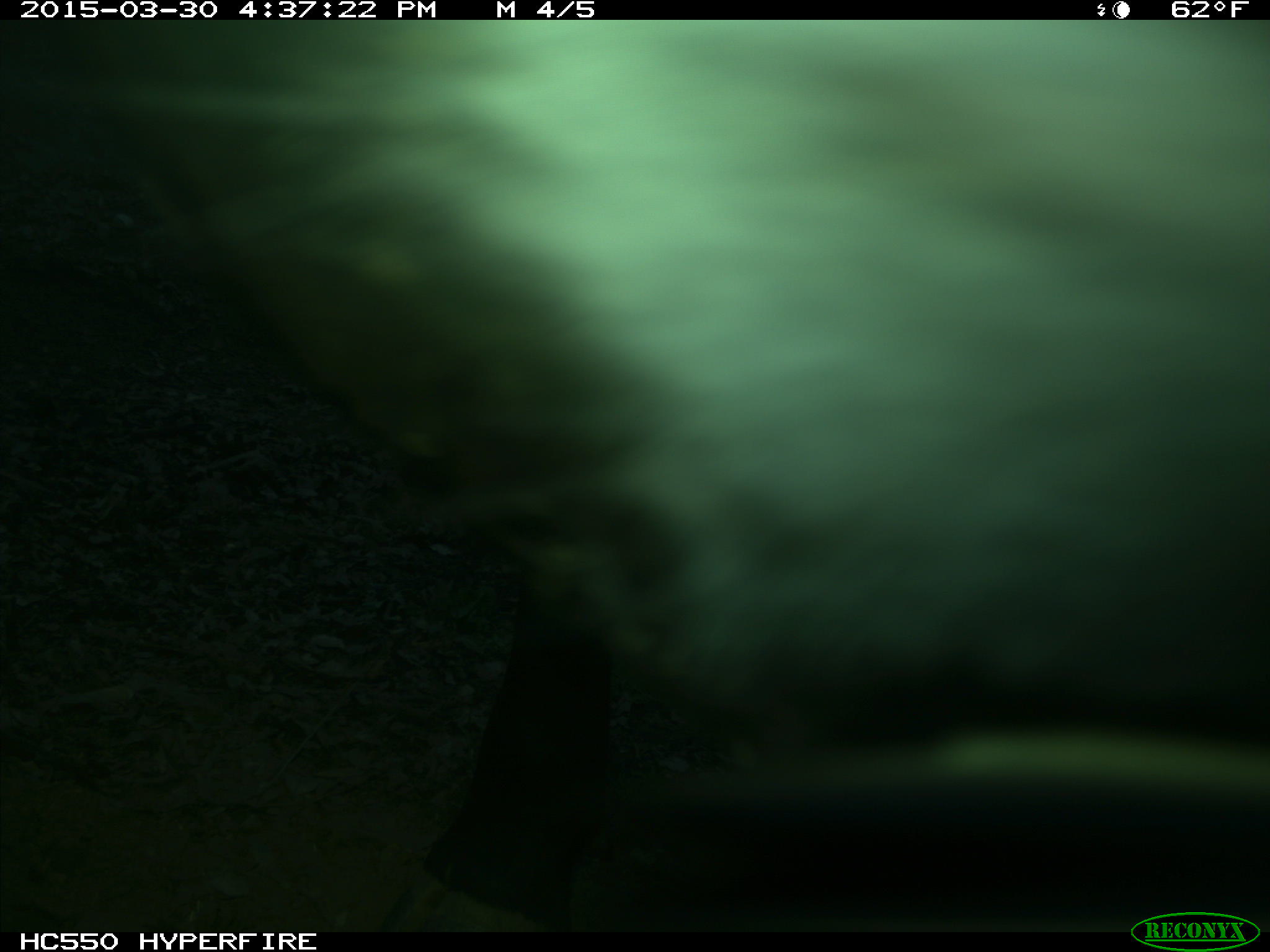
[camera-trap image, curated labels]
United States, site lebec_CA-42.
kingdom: Animalia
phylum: Chordata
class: Mammalia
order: Artiodactyla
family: Bovidae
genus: Bos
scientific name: Bos taurus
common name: domestic cow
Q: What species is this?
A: Bos taurus (domestic cow).